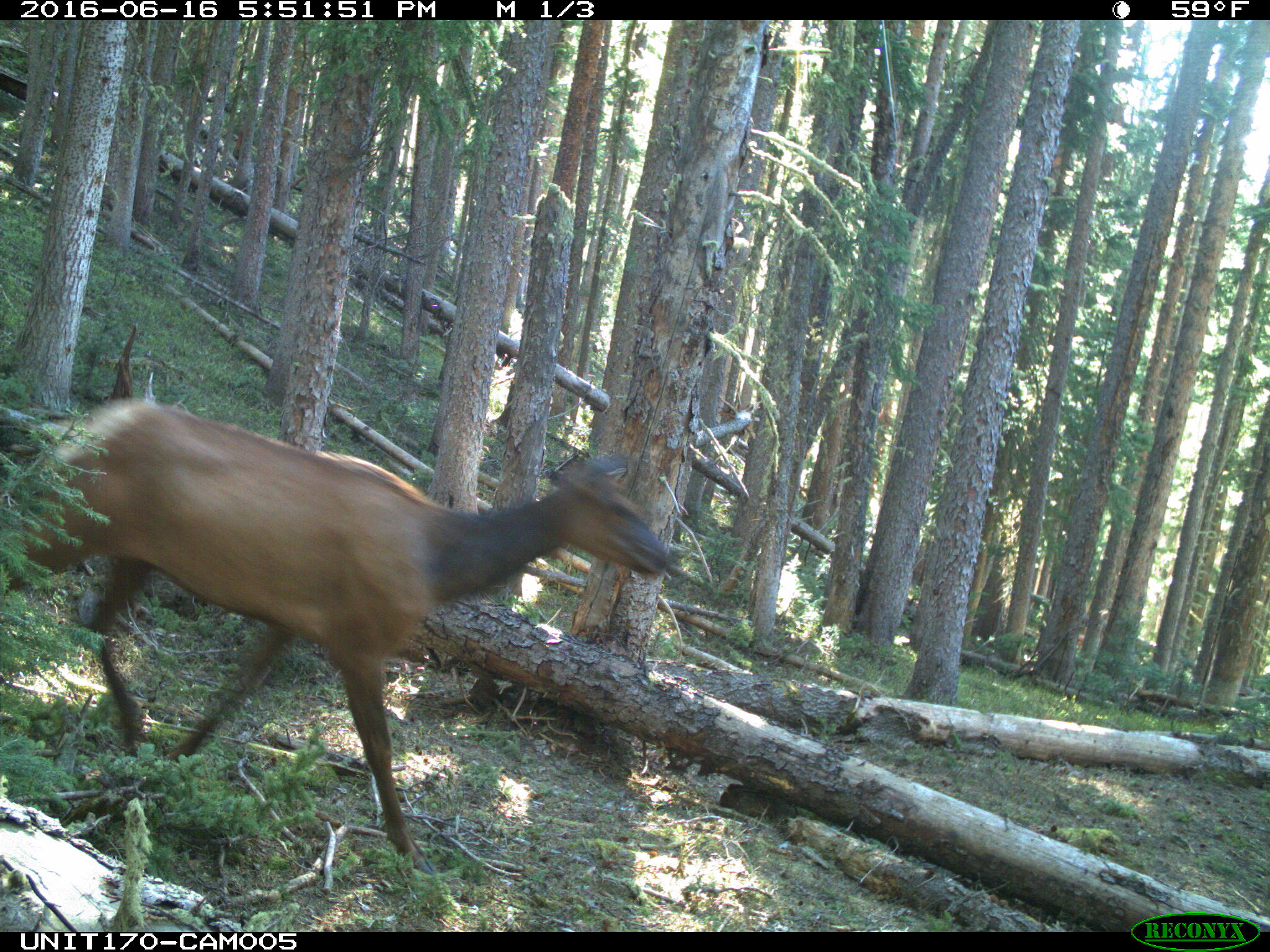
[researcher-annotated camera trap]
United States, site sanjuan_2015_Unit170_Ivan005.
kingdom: Animalia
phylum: Chordata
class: Mammalia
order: Artiodactyla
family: Cervidae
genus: Cervus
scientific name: Cervus elaphus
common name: red deer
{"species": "Cervus elaphus (red deer)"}